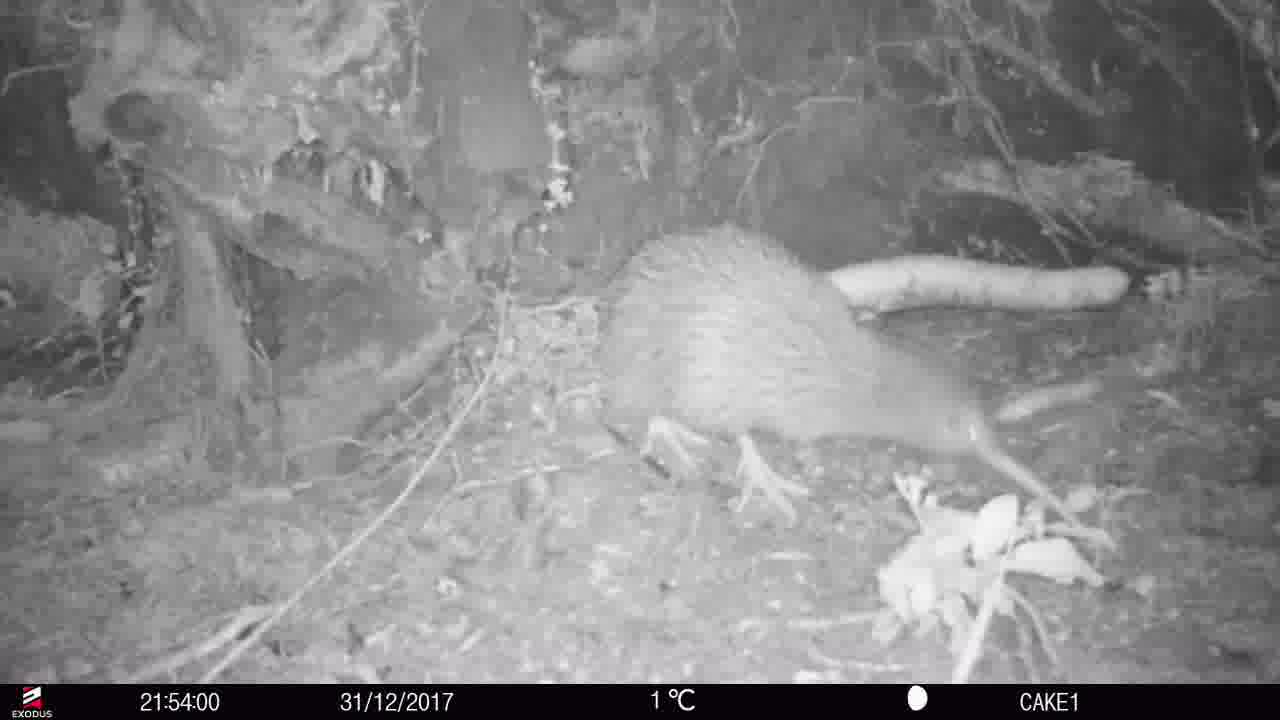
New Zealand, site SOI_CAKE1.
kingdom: Animalia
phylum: Chordata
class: Aves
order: Apterygiformes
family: Apterygidae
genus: Apteryx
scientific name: Apteryx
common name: kiwi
Kiwi (Apteryx).